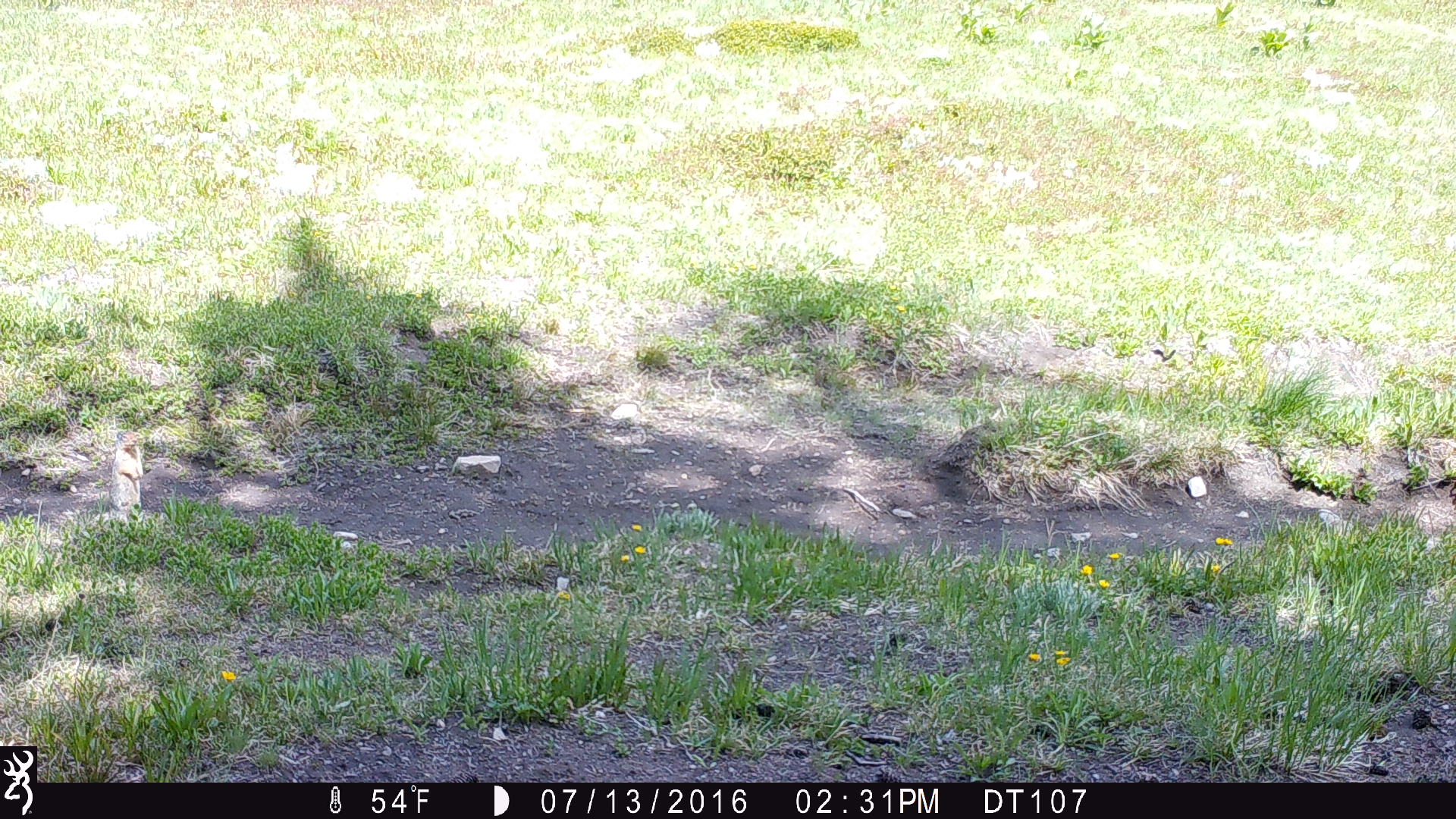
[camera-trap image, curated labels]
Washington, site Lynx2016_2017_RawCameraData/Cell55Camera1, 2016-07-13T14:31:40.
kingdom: Animalia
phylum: Chordata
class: Mammalia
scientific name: Mammalia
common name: small mammal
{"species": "small mammal (Mammalia)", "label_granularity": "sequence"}